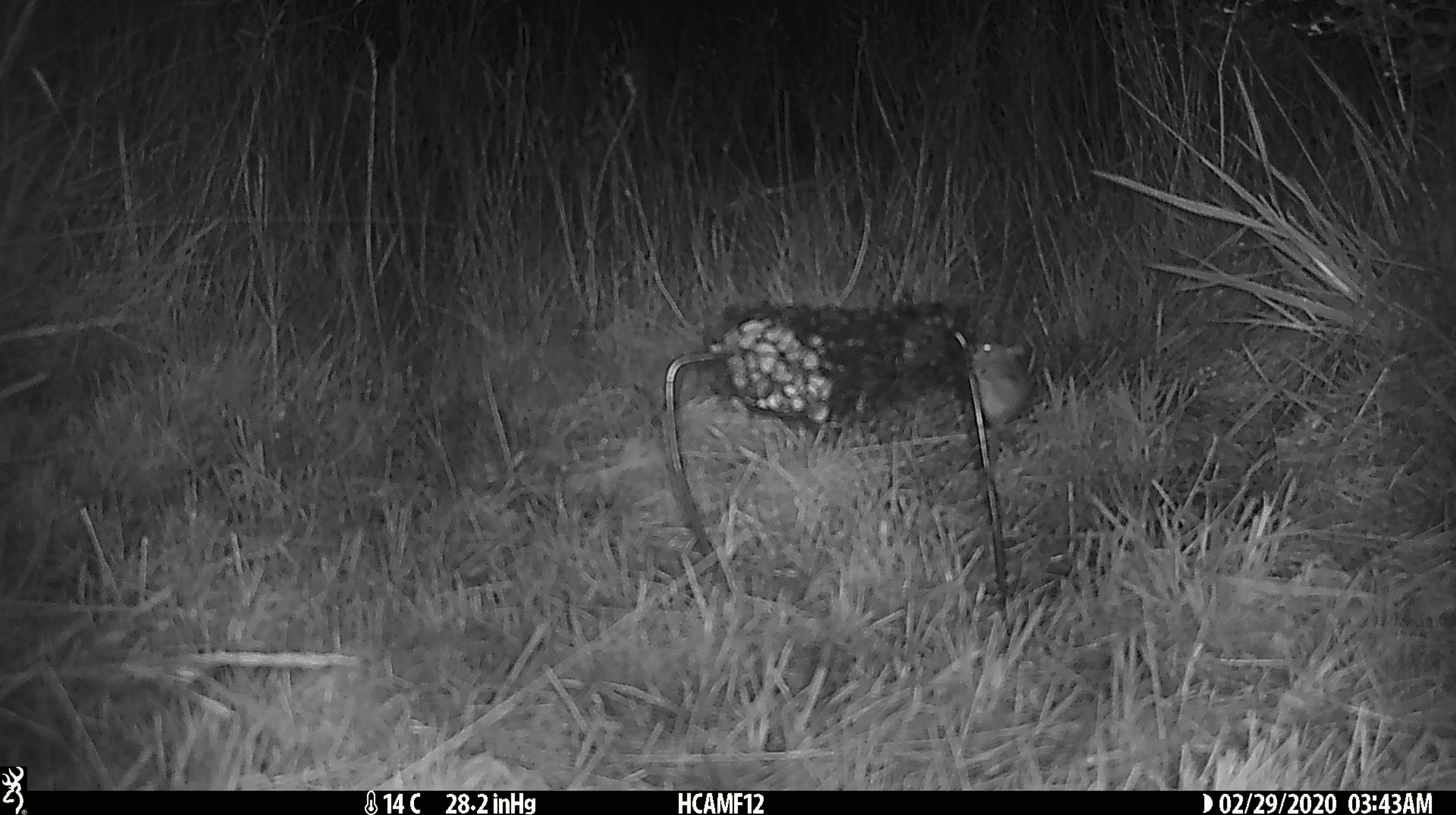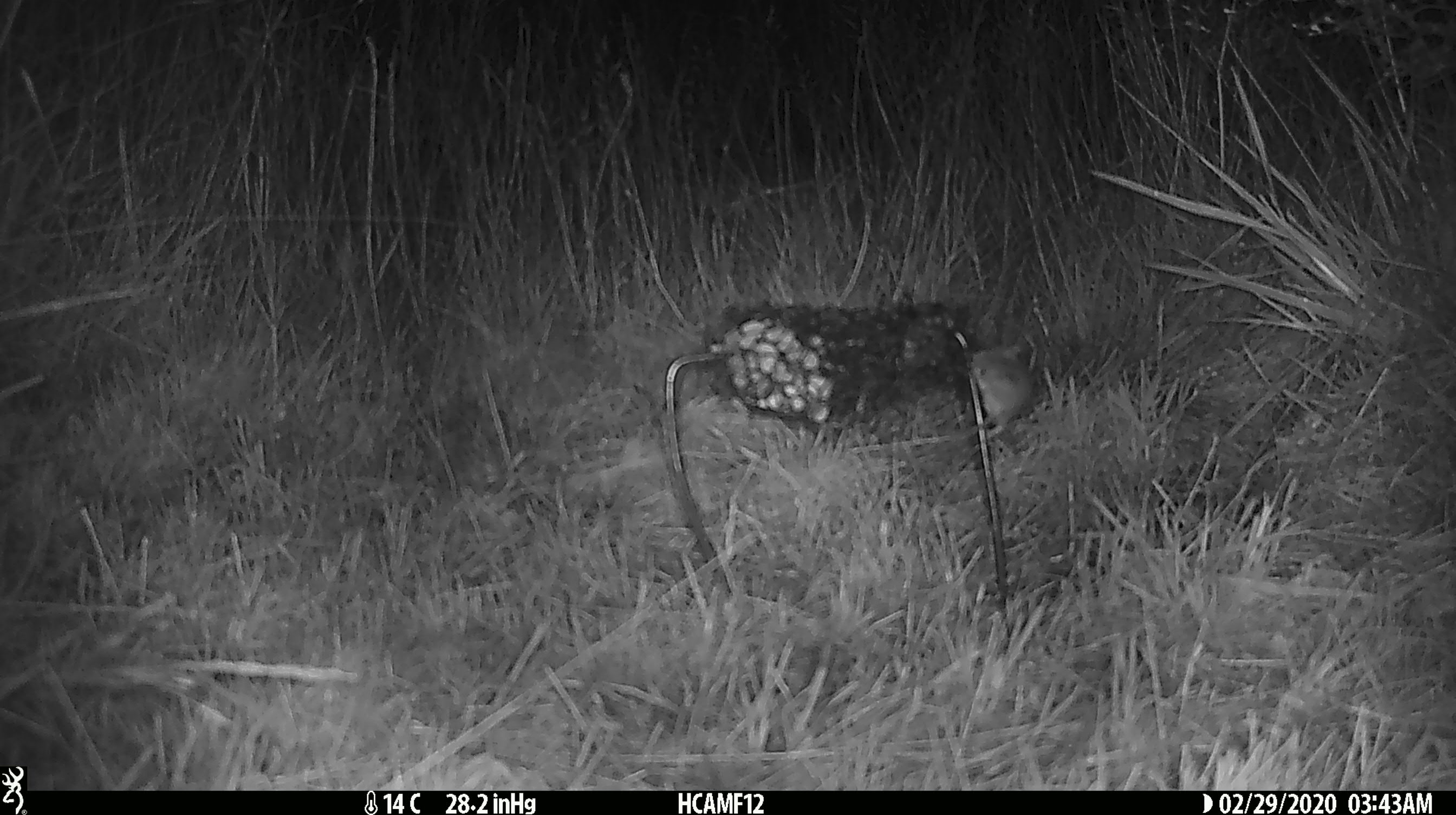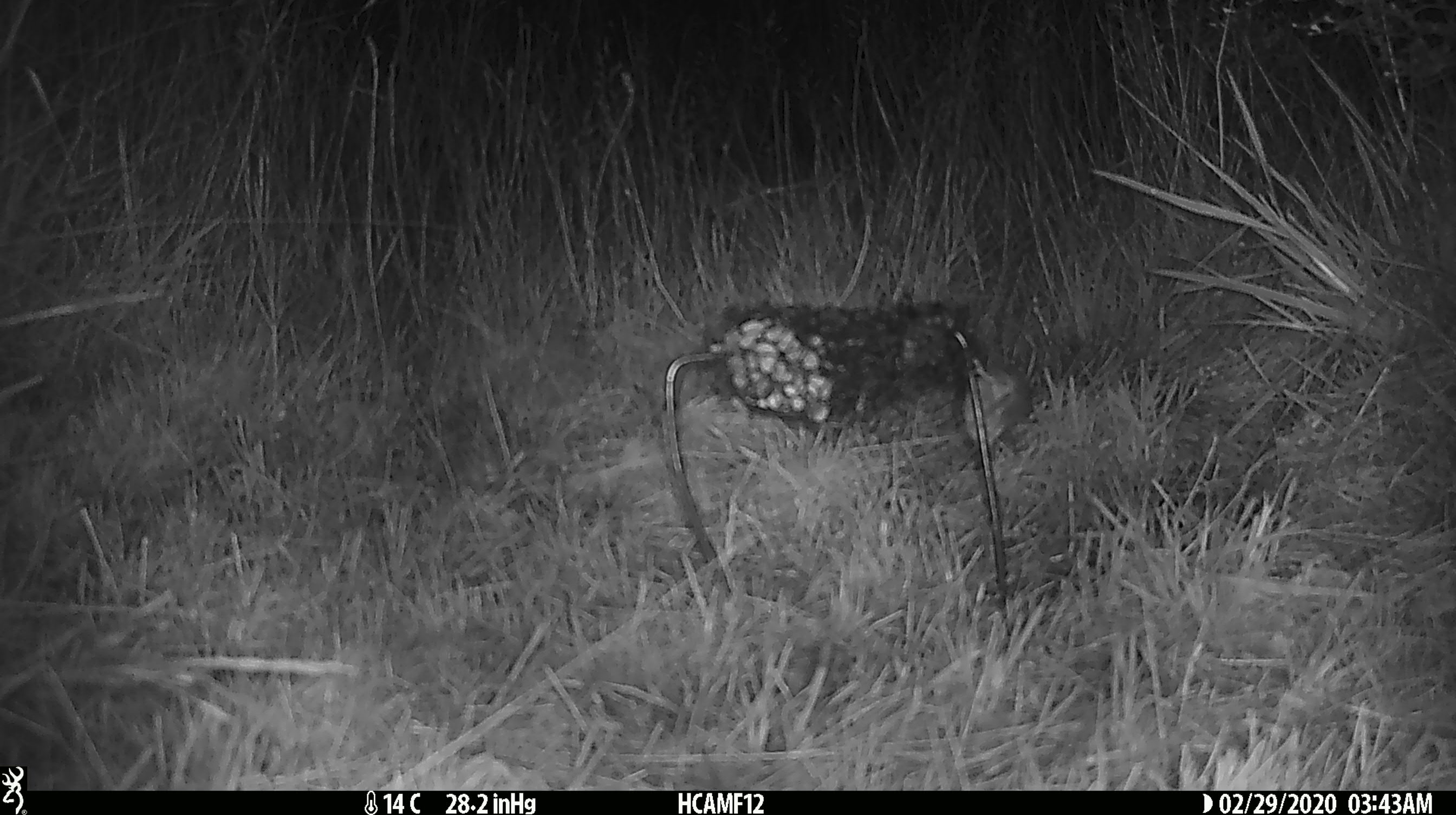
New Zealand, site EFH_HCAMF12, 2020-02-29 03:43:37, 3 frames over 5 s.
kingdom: Animalia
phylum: Chordata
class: Mammalia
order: Rodentia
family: Muridae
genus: Mus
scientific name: Mus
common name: mouse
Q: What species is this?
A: Mouse (Mus).